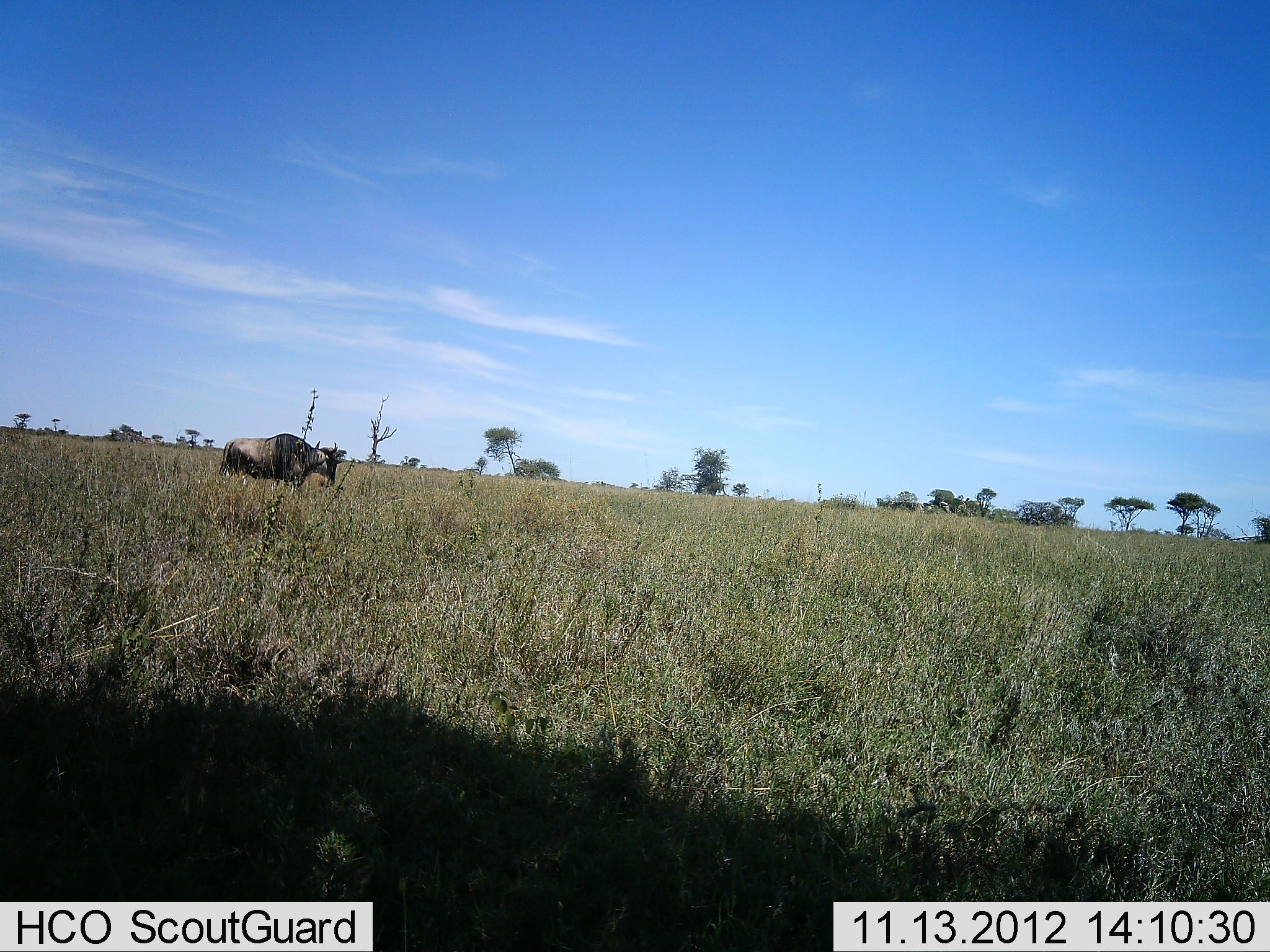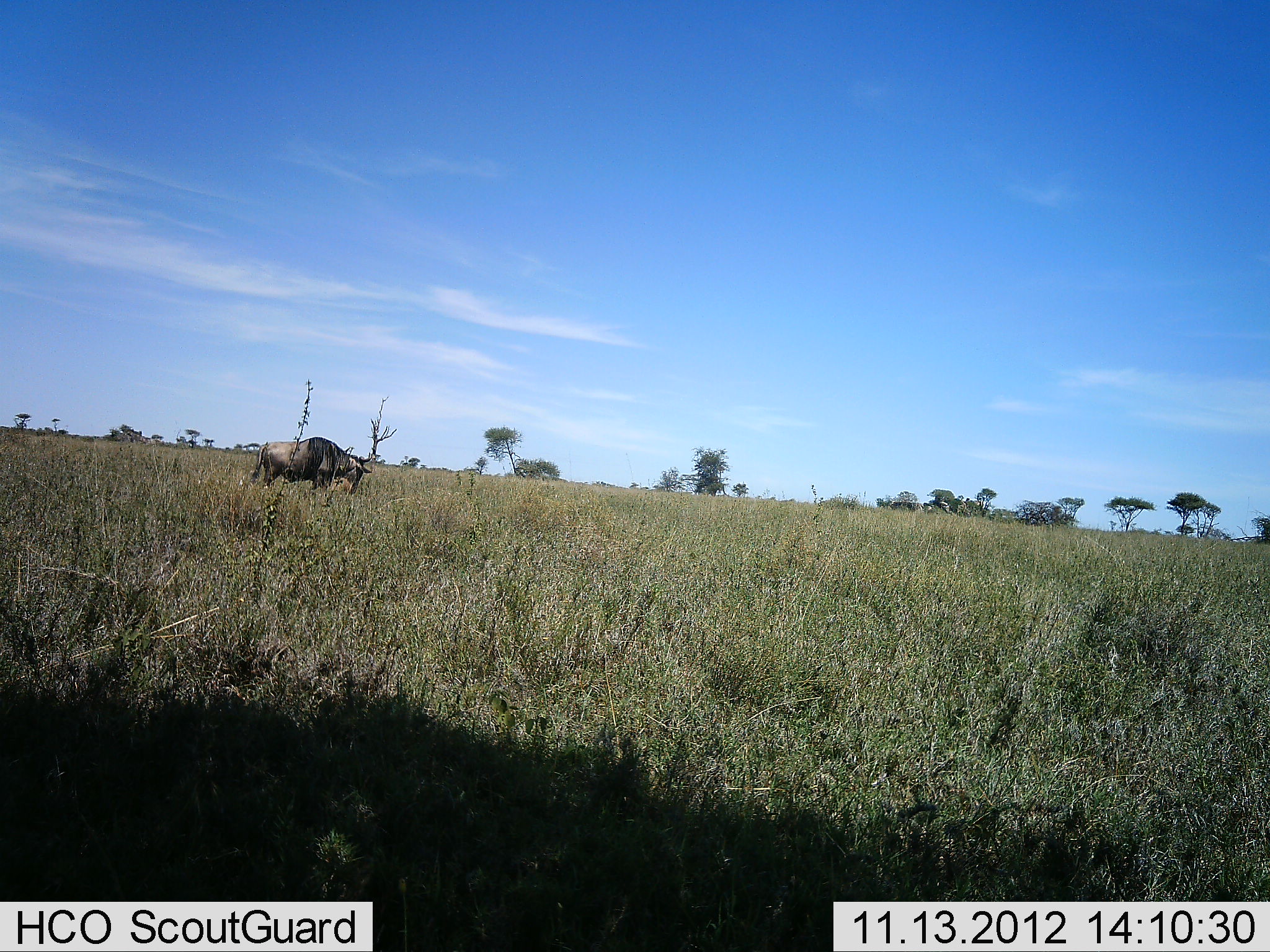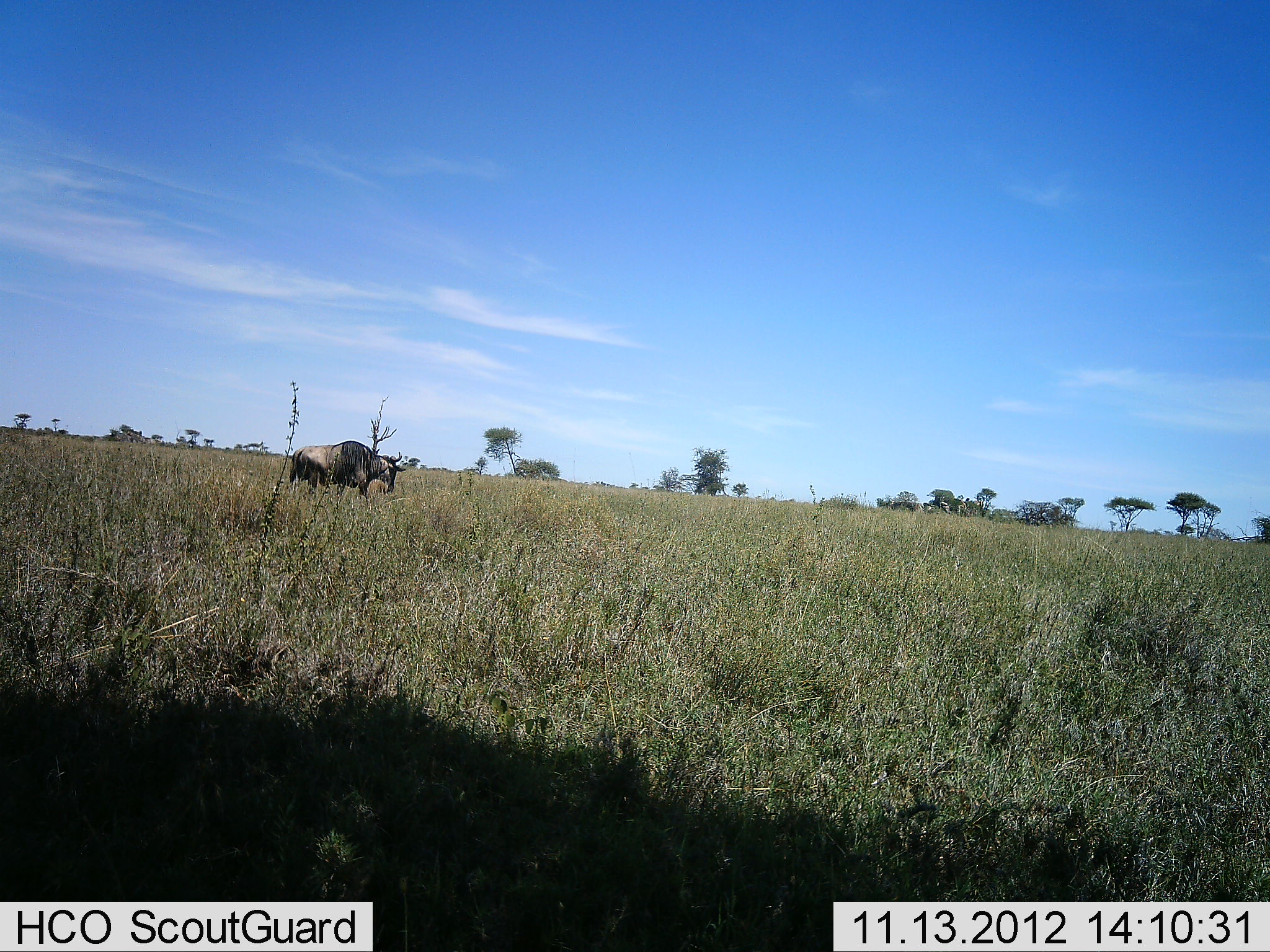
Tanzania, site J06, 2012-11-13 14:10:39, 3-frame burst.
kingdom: Animalia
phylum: Chordata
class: Mammalia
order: Artiodactyla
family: Bovidae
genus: Connochaetes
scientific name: Connochaetes taurinus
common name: blue wildebeest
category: wildebeest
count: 1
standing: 0%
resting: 0%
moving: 90%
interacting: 0%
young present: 0%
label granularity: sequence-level